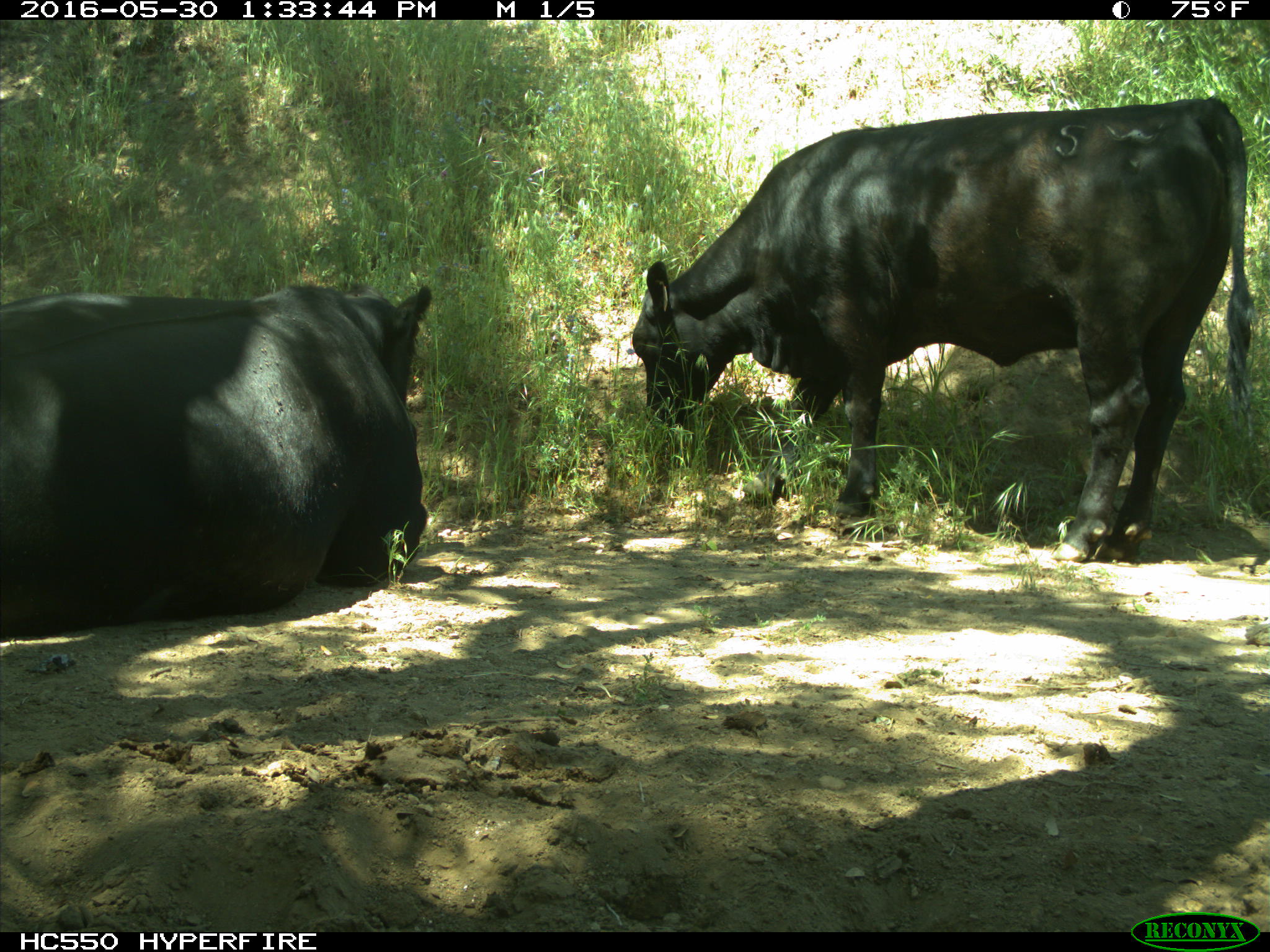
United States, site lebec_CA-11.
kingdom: Animalia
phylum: Chordata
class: Mammalia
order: Artiodactyla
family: Bovidae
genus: Bos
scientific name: Bos taurus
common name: domestic cow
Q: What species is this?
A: Bos taurus (domestic cow).